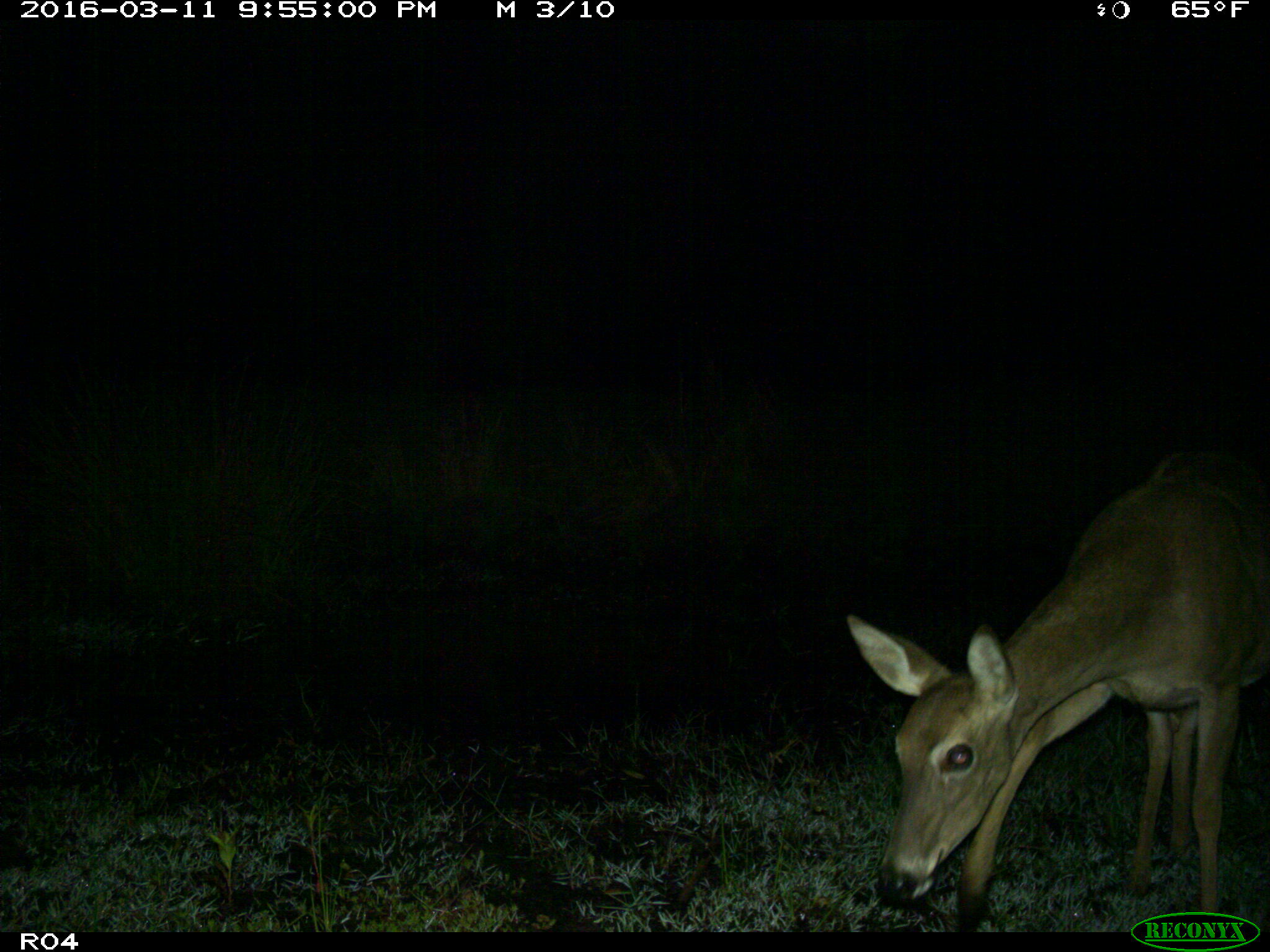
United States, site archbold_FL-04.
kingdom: Animalia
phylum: Chordata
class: Mammalia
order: Artiodactyla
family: Cervidae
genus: Odocoileus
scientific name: Odocoileus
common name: deer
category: unidentified deer